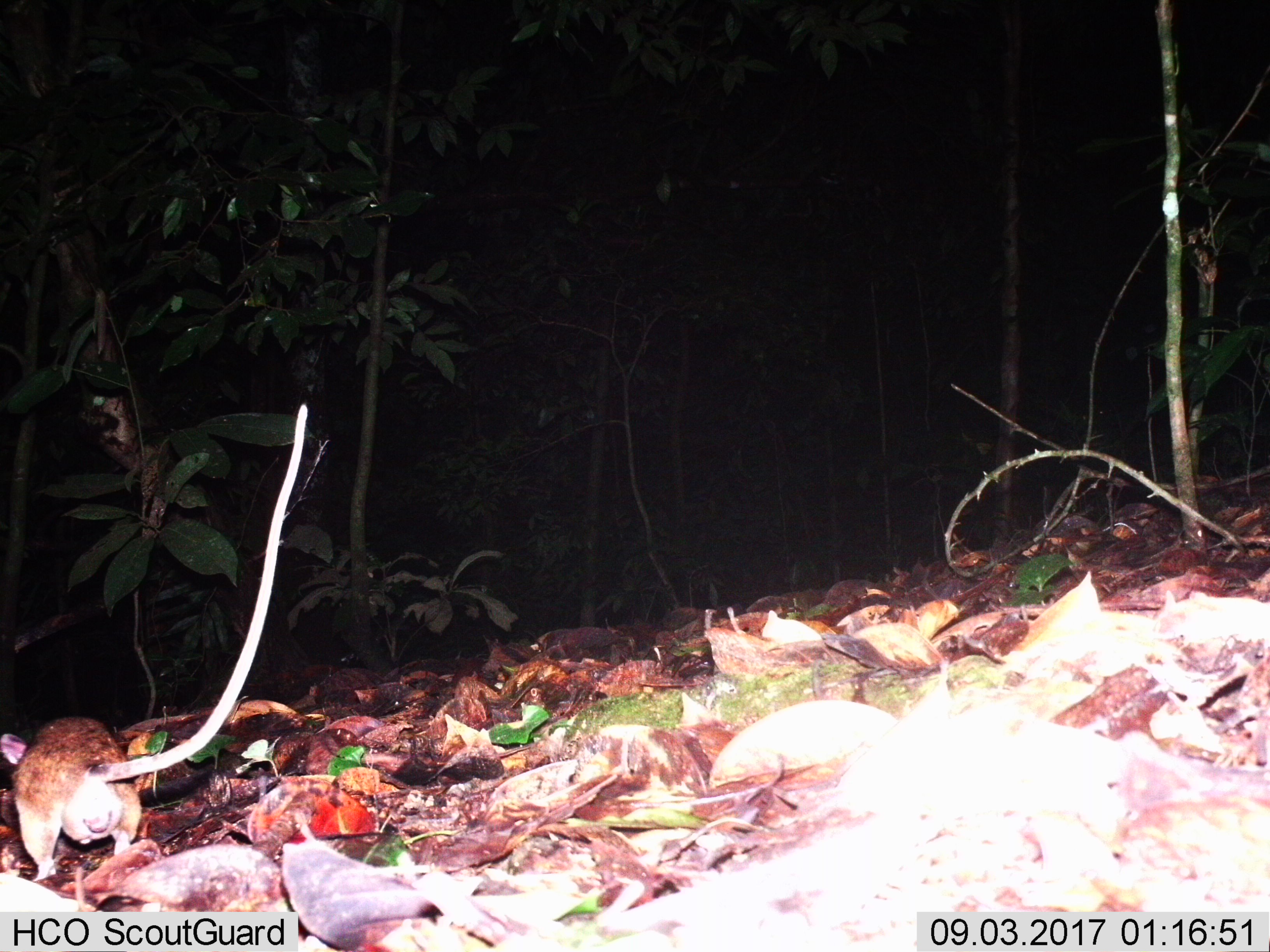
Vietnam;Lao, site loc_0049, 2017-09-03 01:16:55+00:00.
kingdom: Animalia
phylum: Chordata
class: Mammalia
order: Rodentia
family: Muridae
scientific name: Muridae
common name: old-world mice and rats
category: unidentified murid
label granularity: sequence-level